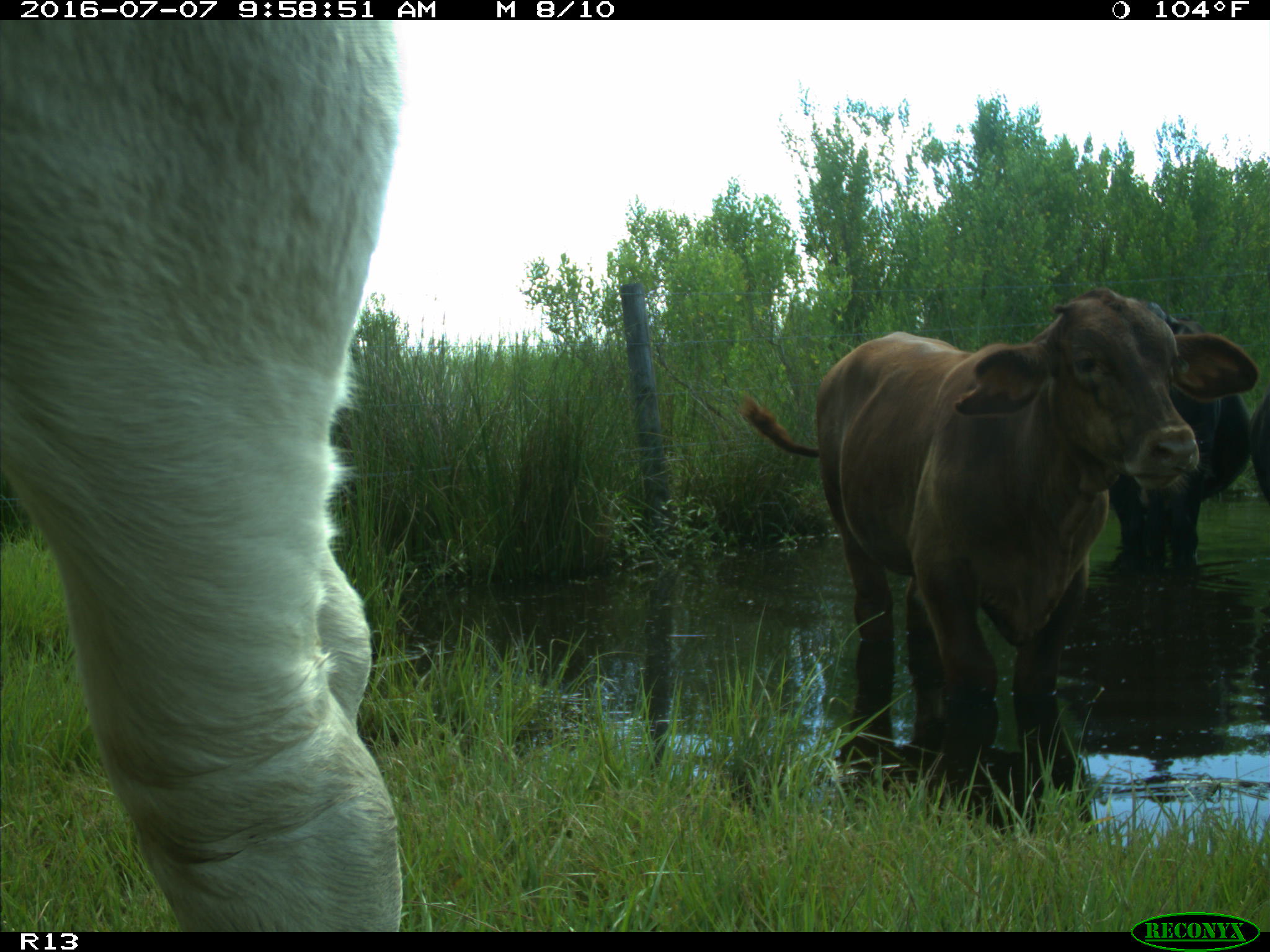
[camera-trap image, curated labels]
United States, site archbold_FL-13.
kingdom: Animalia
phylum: Chordata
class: Mammalia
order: Artiodactyla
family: Bovidae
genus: Bos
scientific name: Bos taurus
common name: domestic cow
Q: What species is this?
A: Bos taurus (domestic cow).